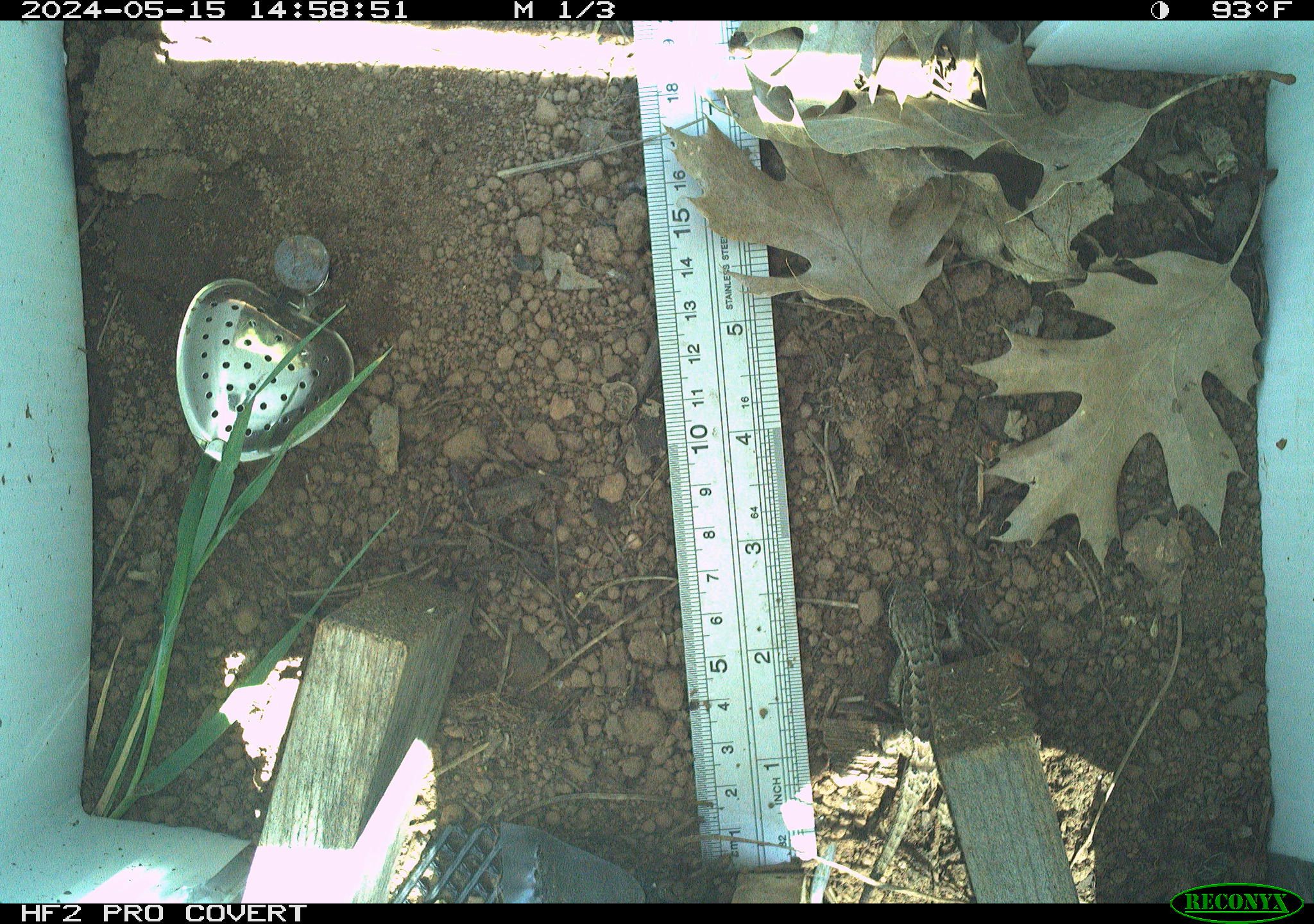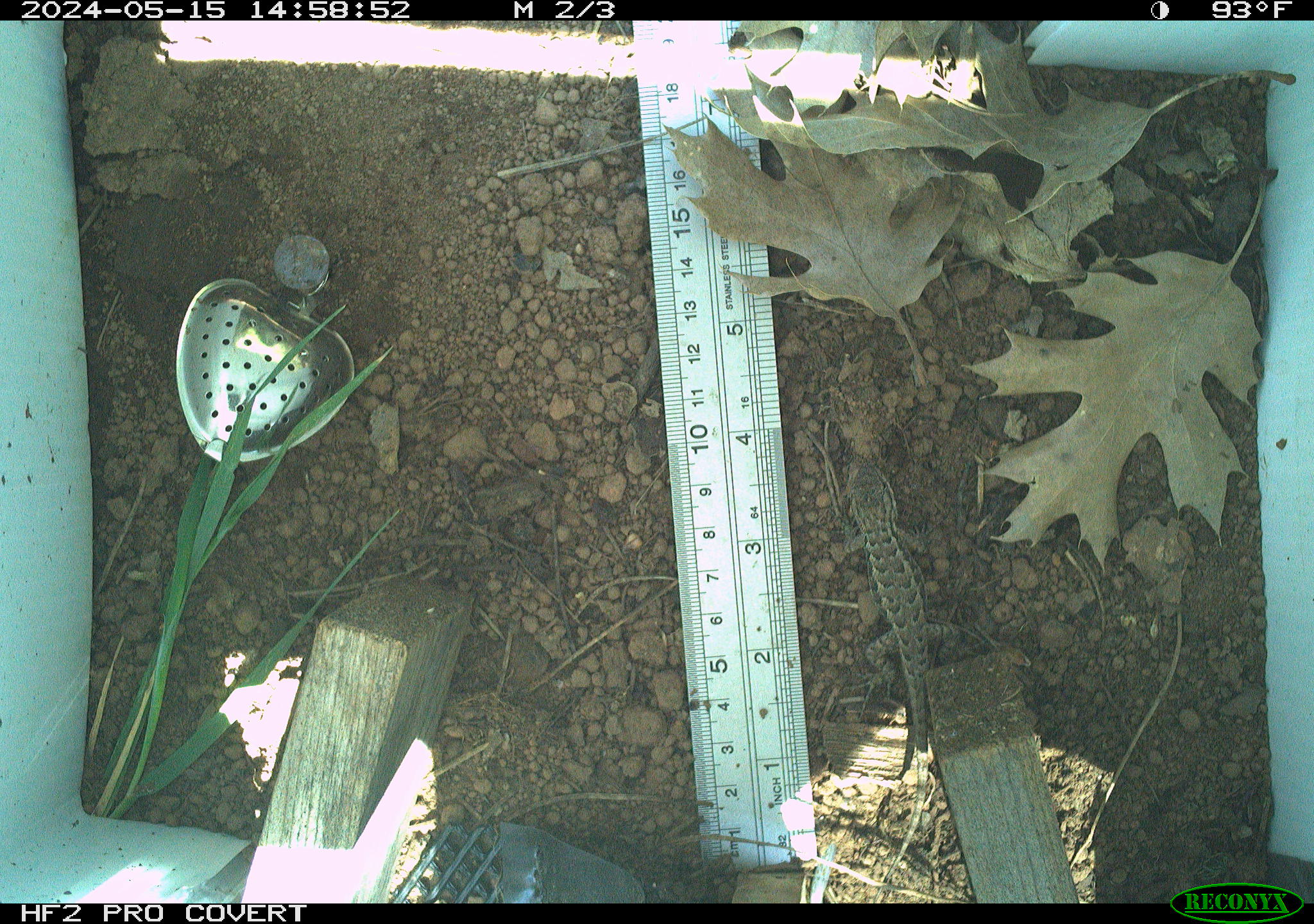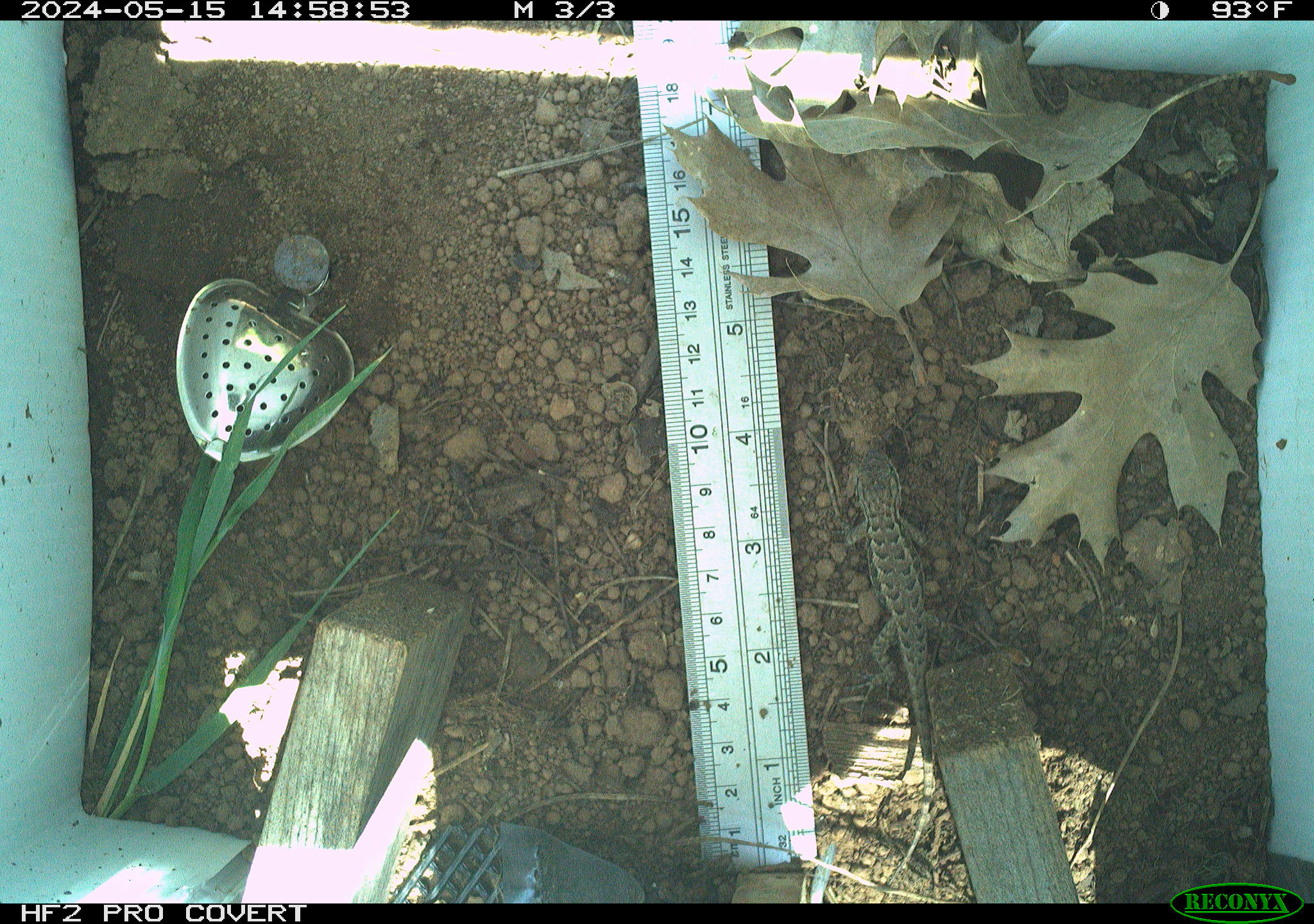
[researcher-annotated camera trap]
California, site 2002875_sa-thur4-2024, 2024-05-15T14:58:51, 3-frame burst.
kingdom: Animalia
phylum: Chordata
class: Reptilia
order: Squamata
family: Phrynosomatidae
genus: Sceloporus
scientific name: Sceloporus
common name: spiny lizards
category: sceloporus species